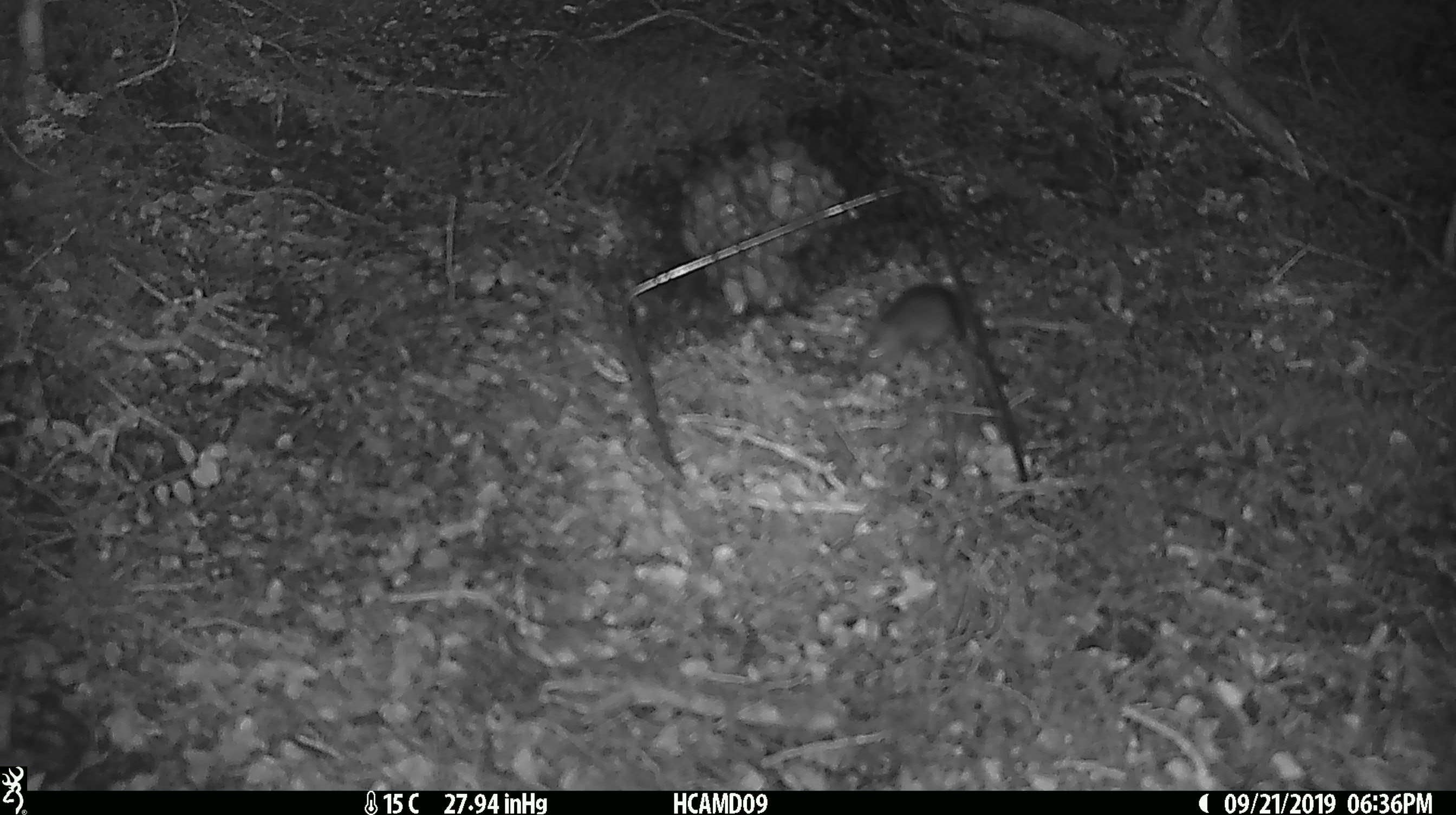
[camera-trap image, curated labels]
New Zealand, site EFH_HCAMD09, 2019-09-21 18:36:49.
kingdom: Animalia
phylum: Chordata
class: Mammalia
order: Rodentia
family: Muridae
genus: Mus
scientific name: Mus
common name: mouse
Mouse (Mus).